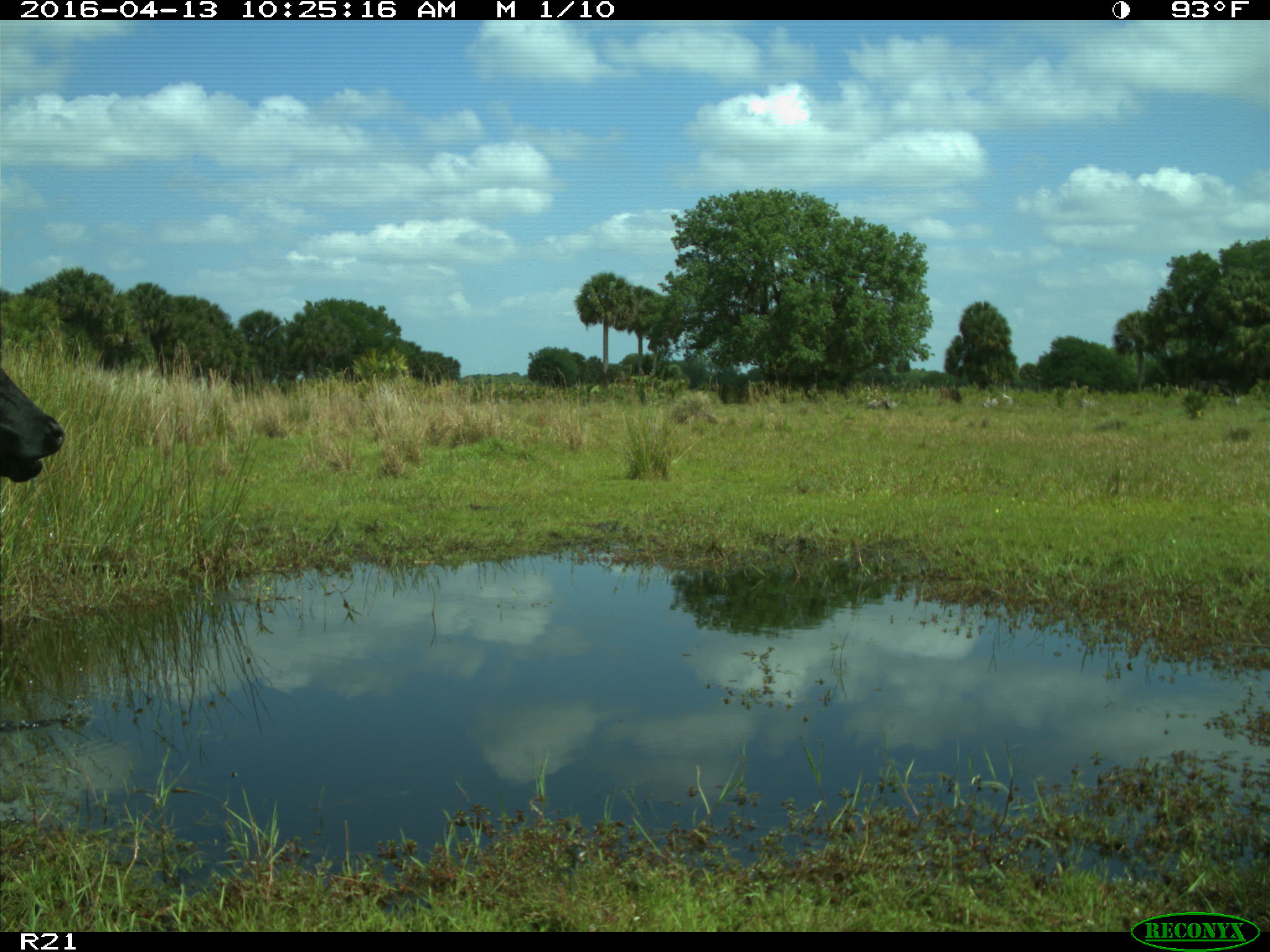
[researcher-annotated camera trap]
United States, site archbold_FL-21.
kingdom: Animalia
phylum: Chordata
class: Mammalia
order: Artiodactyla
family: Bovidae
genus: Bos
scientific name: Bos taurus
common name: domestic cow